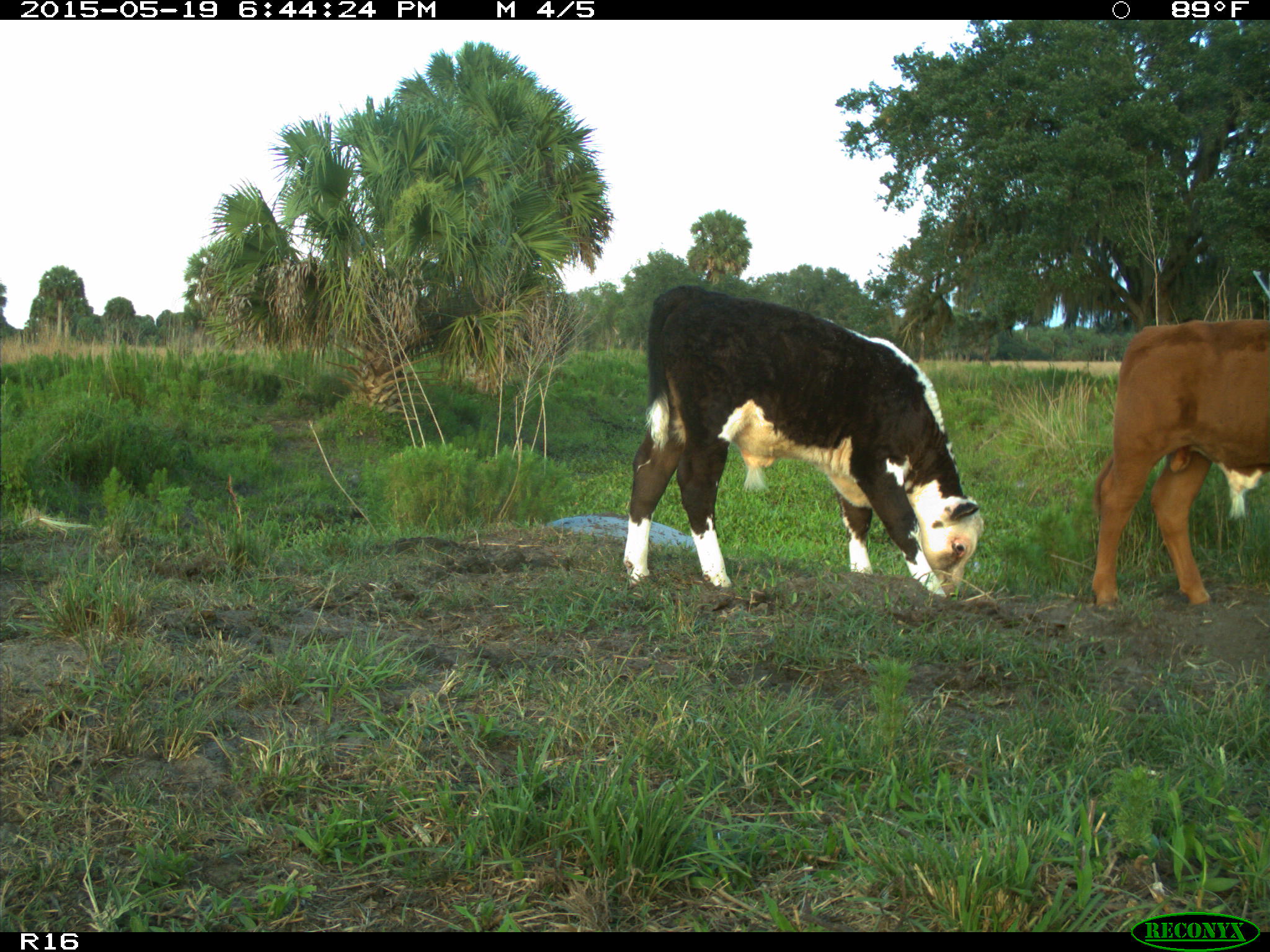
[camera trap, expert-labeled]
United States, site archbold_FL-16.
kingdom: Animalia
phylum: Chordata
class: Mammalia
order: Artiodactyla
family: Bovidae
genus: Bos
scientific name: Bos taurus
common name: domestic cow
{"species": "Bos taurus (domestic cow)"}